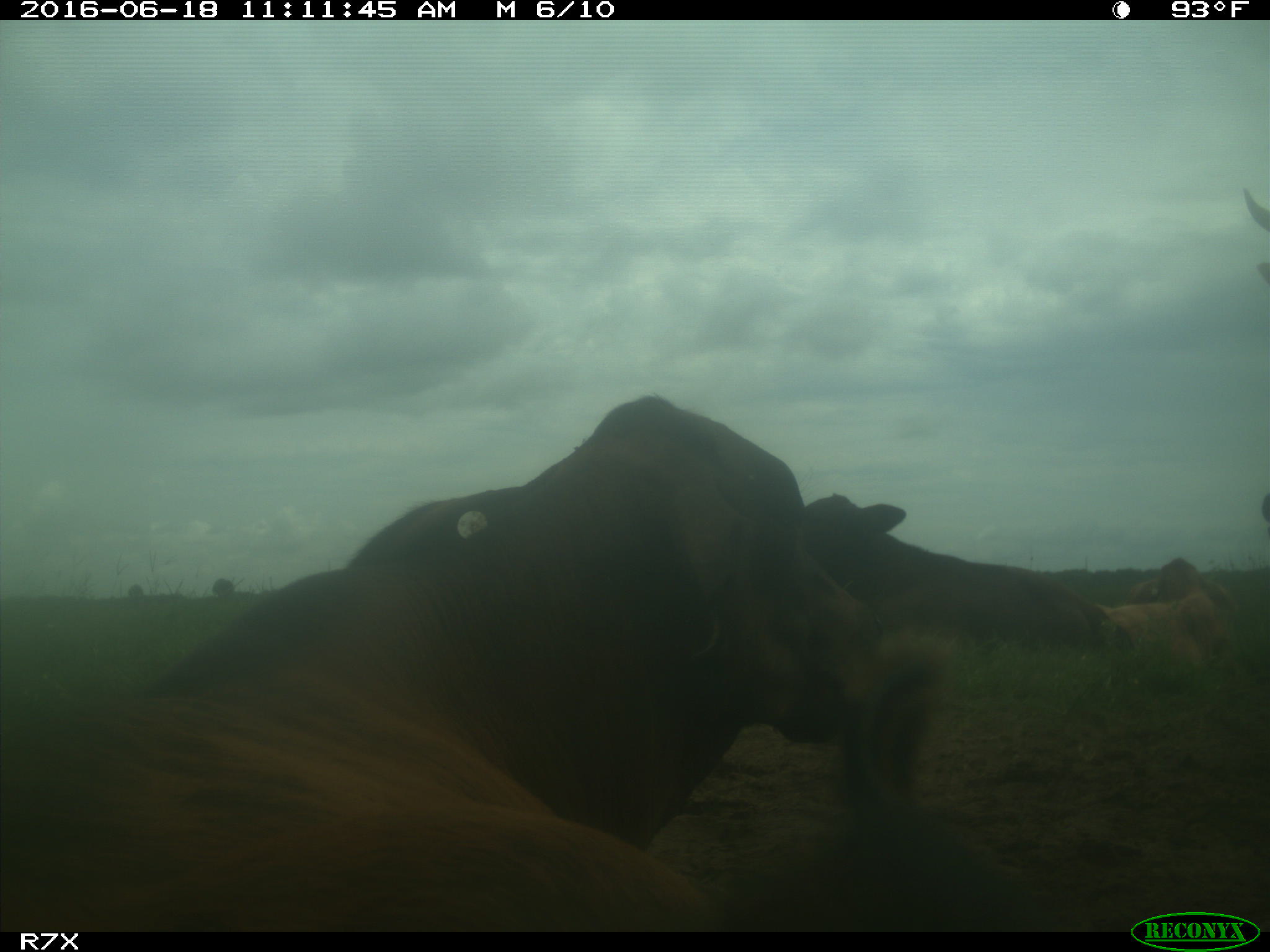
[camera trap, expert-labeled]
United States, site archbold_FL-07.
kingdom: Animalia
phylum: Chordata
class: Mammalia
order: Artiodactyla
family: Bovidae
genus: Bos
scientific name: Bos taurus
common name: domestic cow